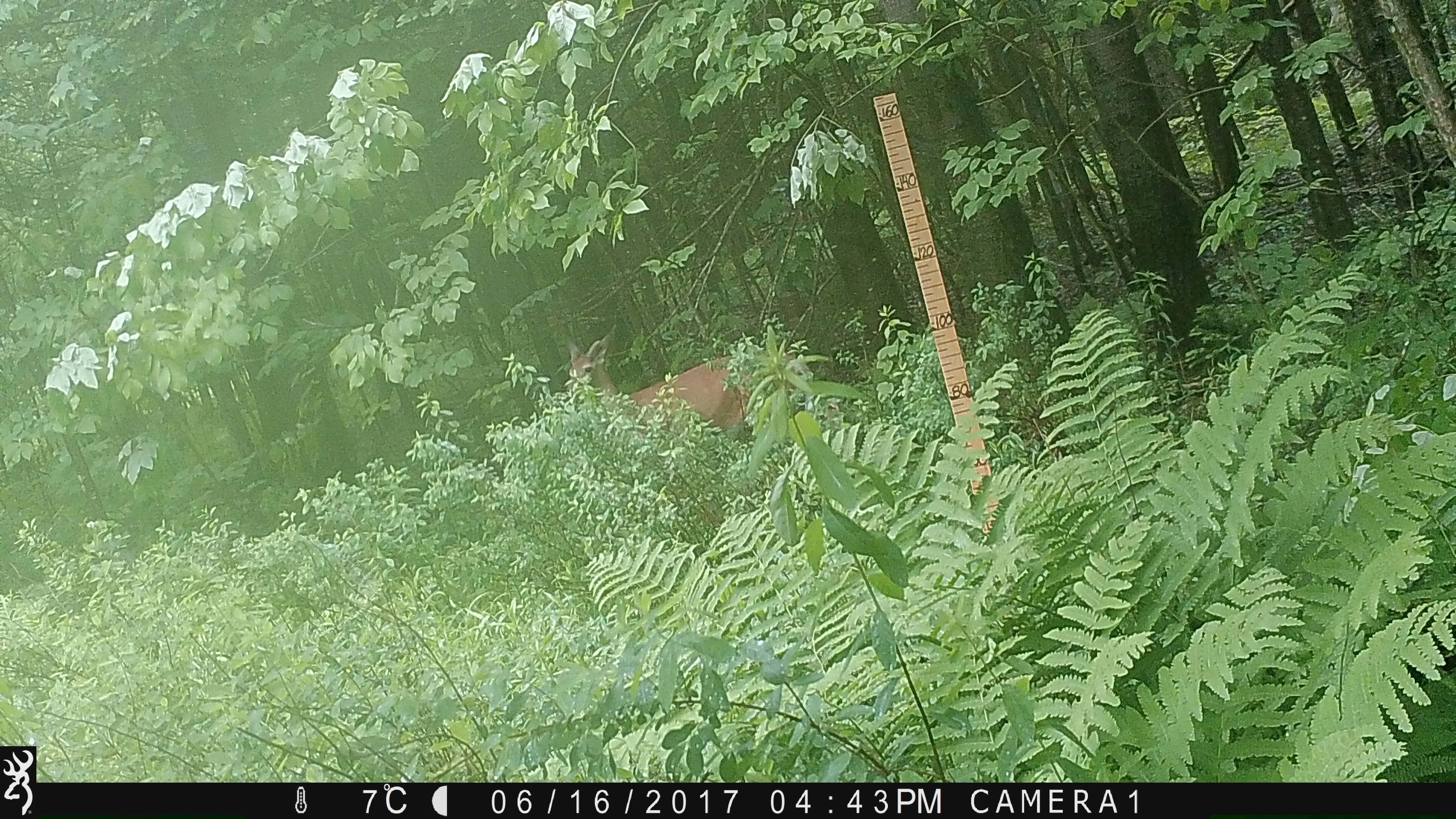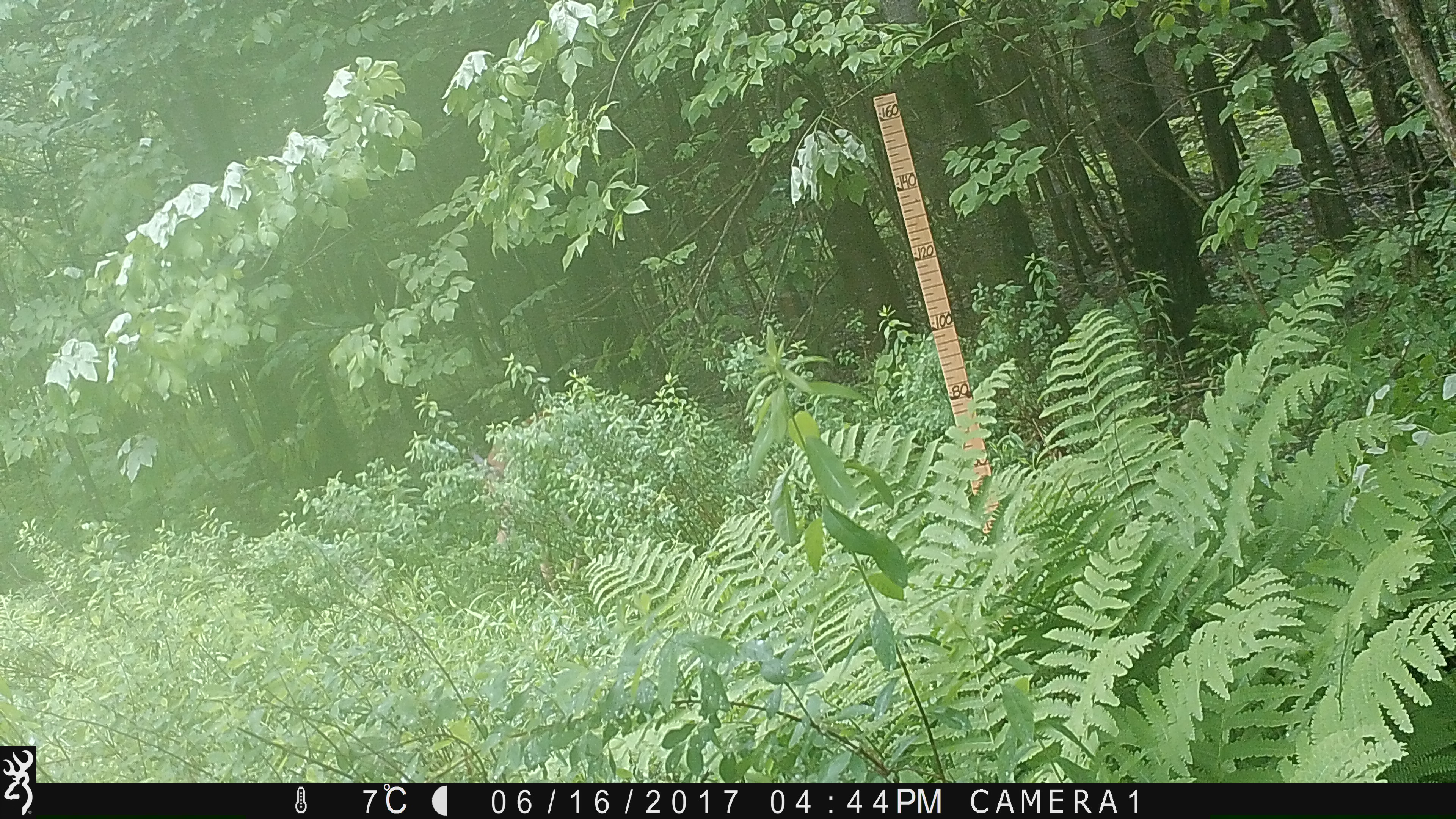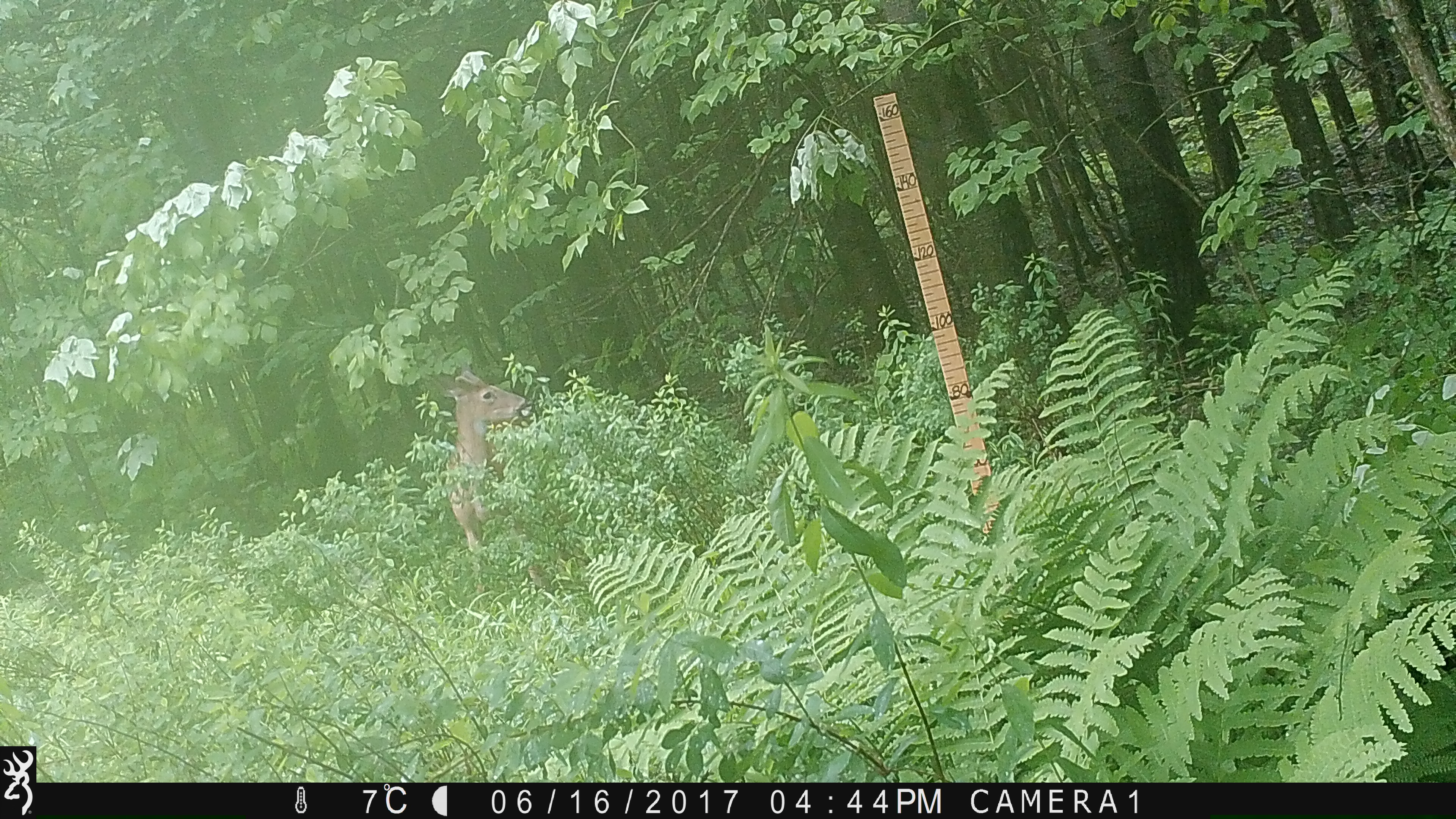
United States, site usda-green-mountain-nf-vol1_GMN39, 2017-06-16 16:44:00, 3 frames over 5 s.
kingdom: Animalia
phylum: Chordata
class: Mammalia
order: Artiodactyla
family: Cervidae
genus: Odocoileus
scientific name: Odocoileus virginianus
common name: white-tailed deer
White-tailed deer (Odocoileus virginianus).